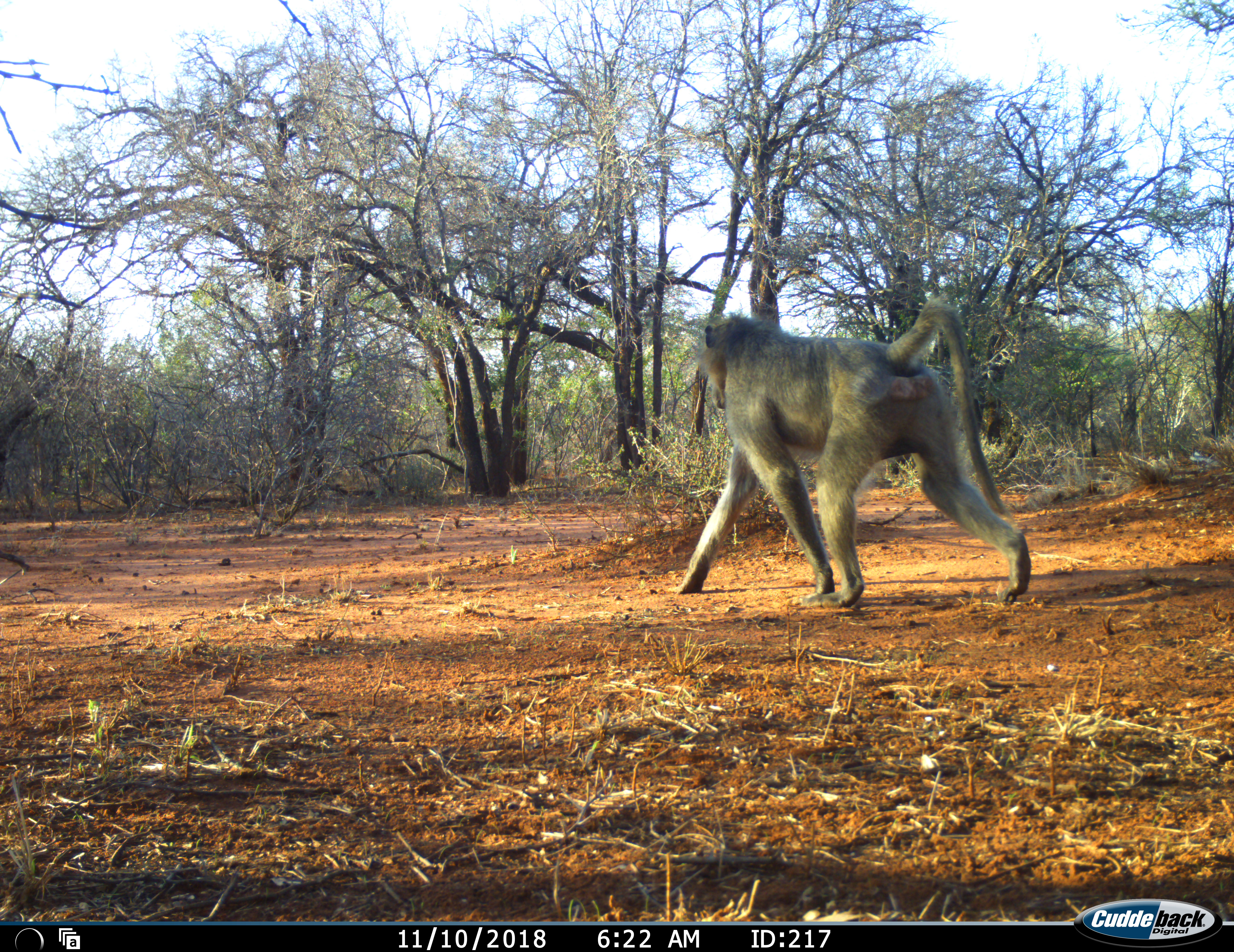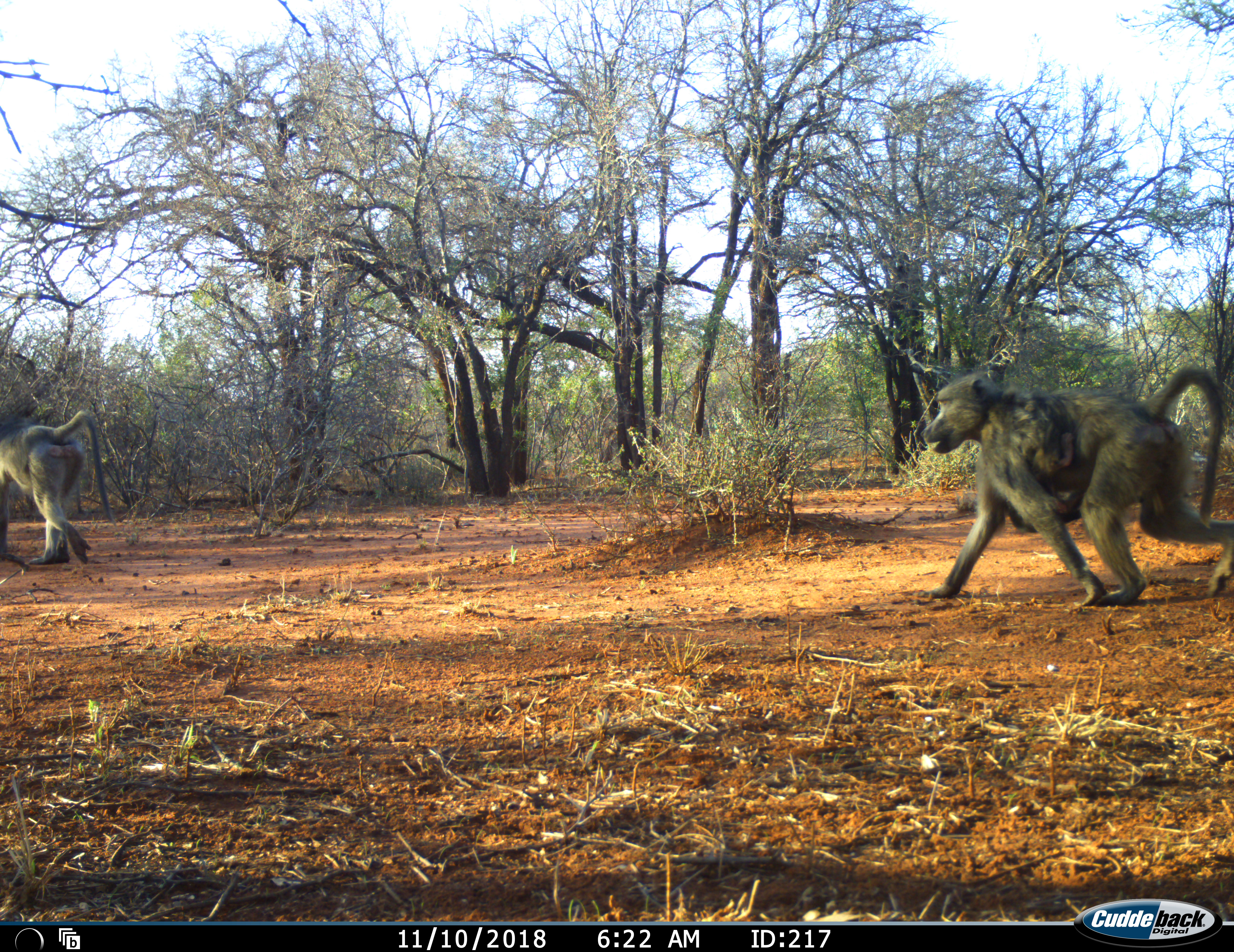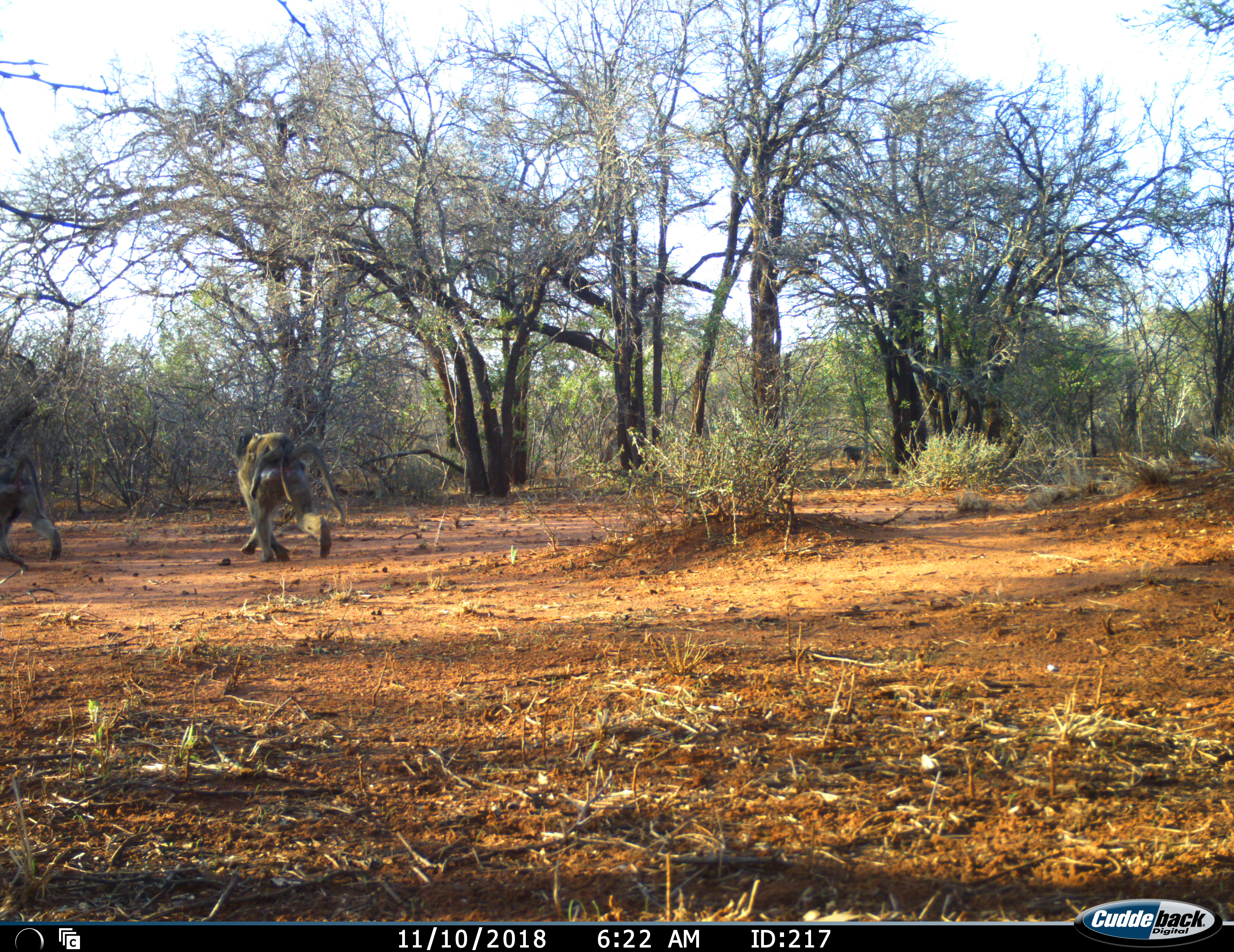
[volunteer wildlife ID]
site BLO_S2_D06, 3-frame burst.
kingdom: Animalia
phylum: Chordata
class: Mammalia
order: Primates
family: Cercopithecidae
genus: Papio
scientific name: Papio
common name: baboon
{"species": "baboon (Papio)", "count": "3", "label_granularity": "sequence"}